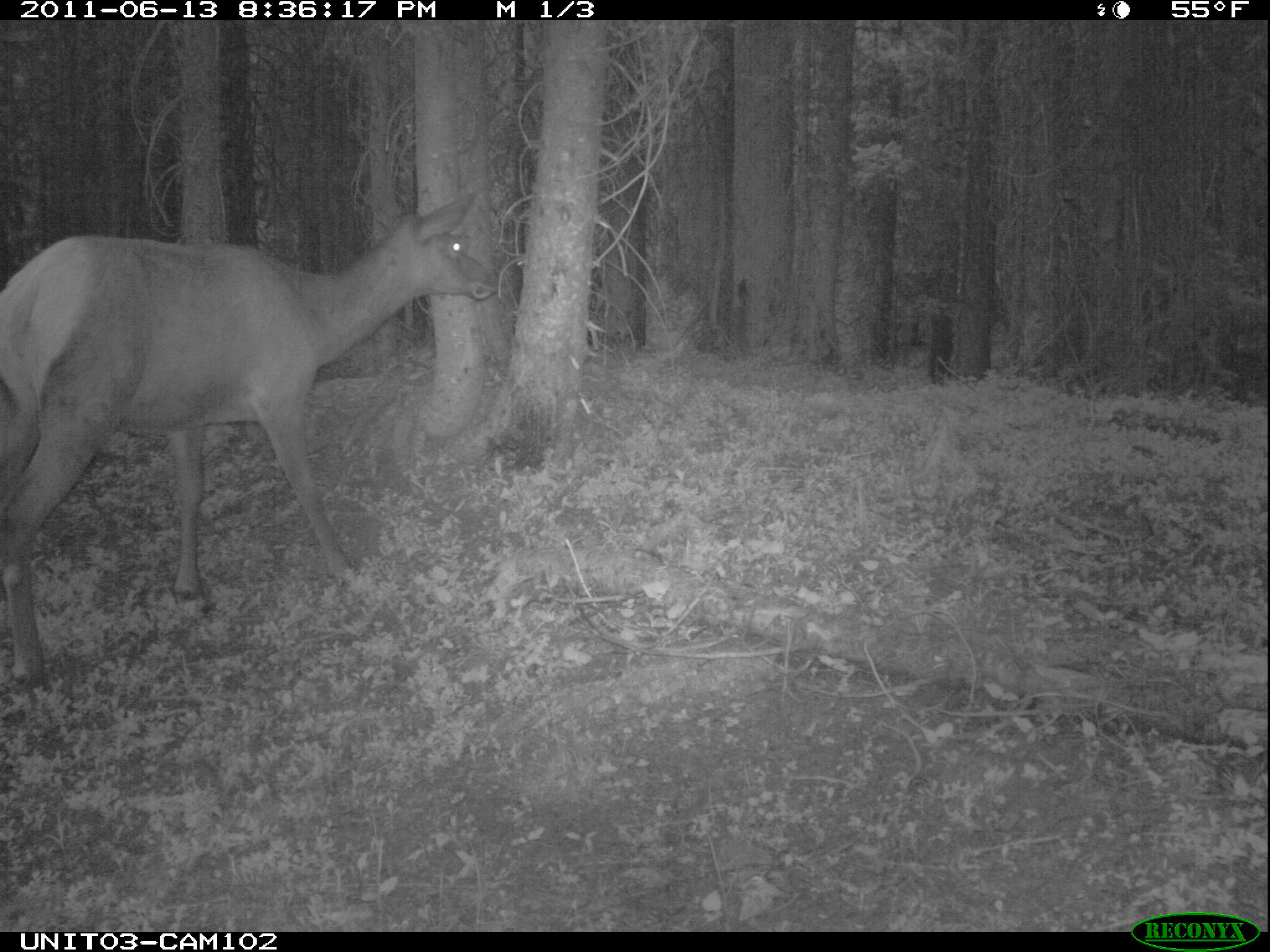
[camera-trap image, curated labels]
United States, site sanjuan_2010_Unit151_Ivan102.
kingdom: Animalia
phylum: Chordata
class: Mammalia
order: Artiodactyla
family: Cervidae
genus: Cervus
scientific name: Cervus elaphus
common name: red deer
Cervus elaphus (red deer).